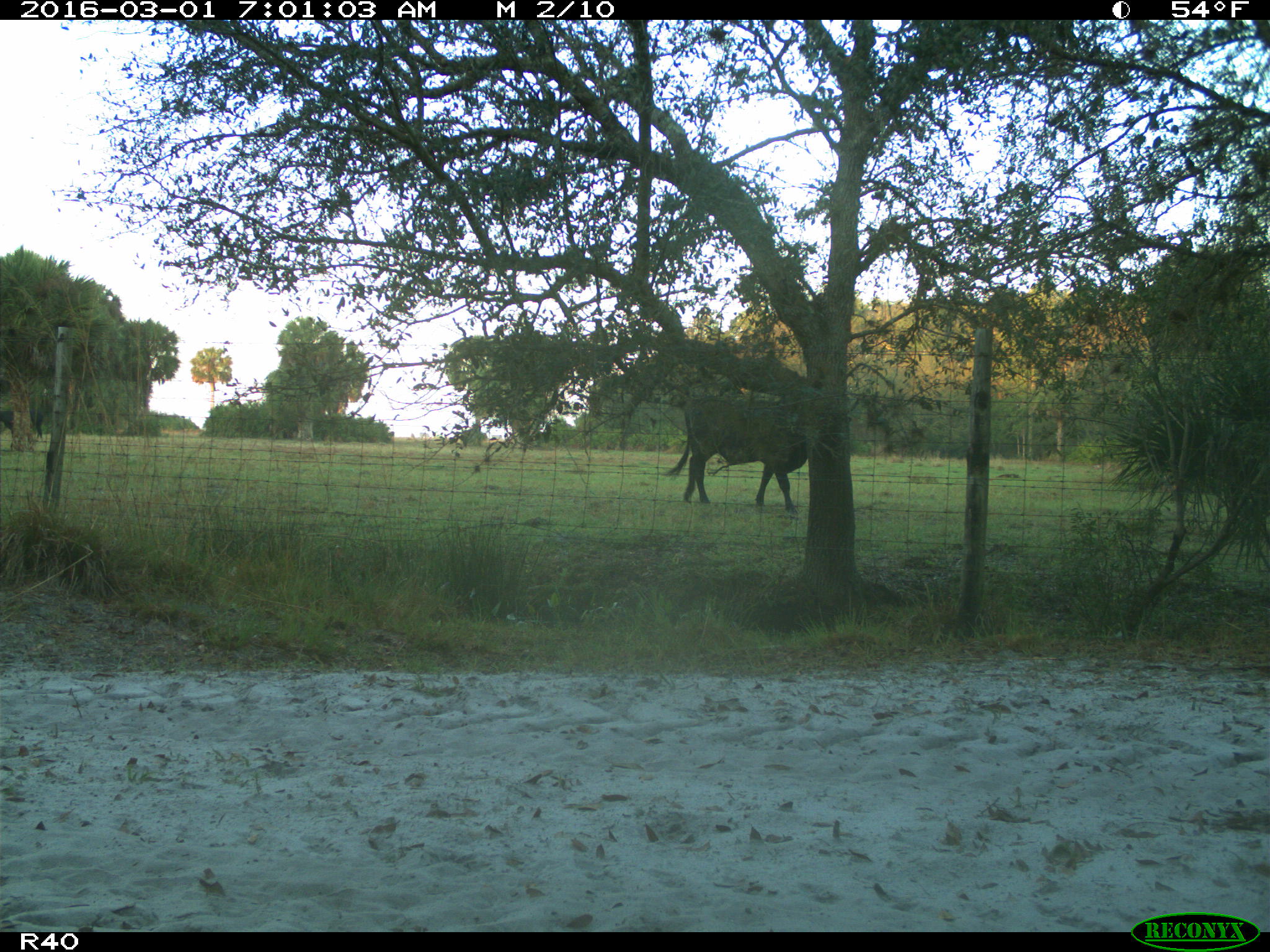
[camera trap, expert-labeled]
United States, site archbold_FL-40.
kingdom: Animalia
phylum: Chordata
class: Mammalia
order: Artiodactyla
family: Bovidae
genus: Bos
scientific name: Bos taurus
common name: domestic cow